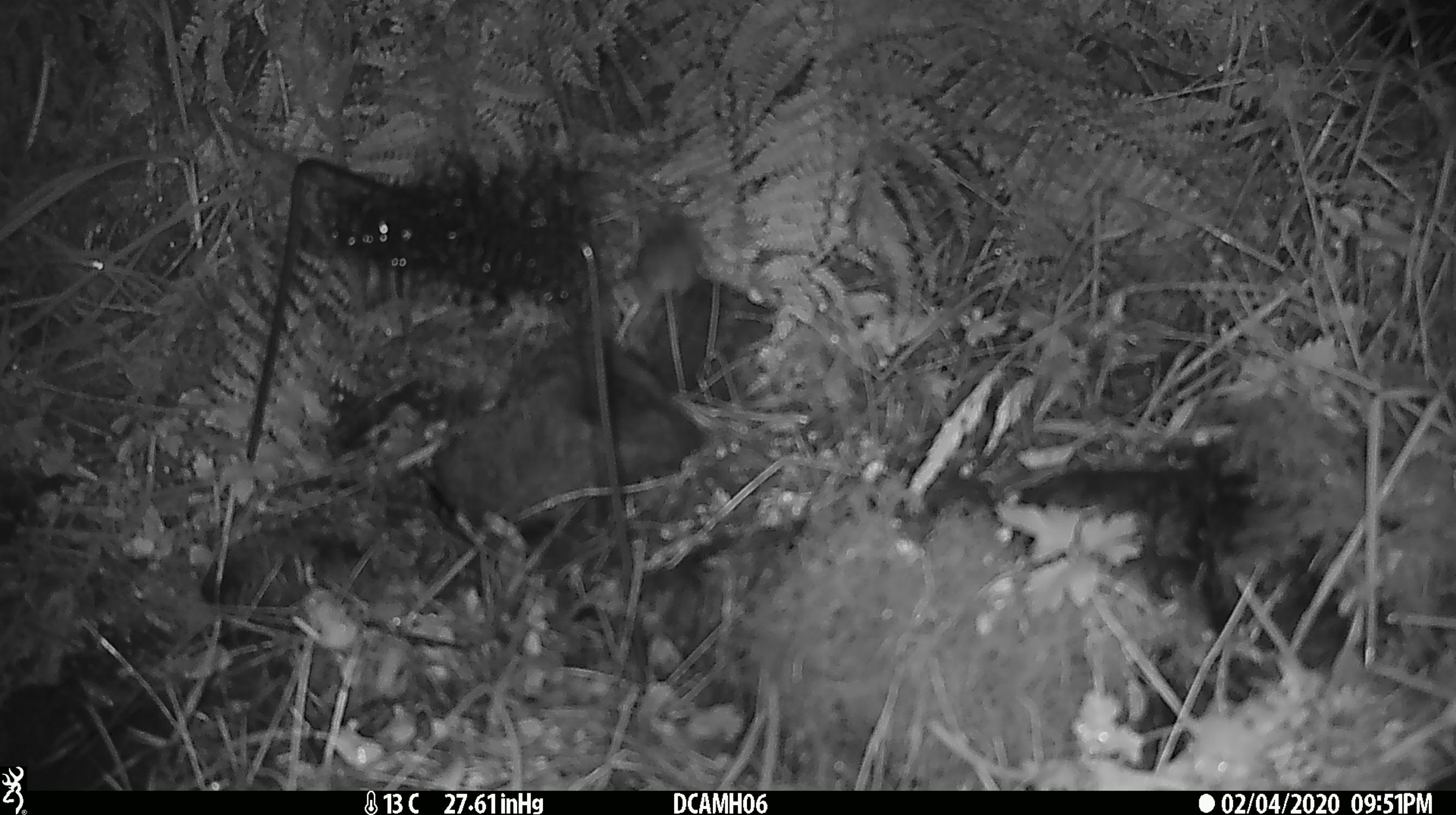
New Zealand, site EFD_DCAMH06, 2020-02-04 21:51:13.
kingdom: Animalia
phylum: Chordata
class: Mammalia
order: Rodentia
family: Muridae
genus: Mus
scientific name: Mus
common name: mouse